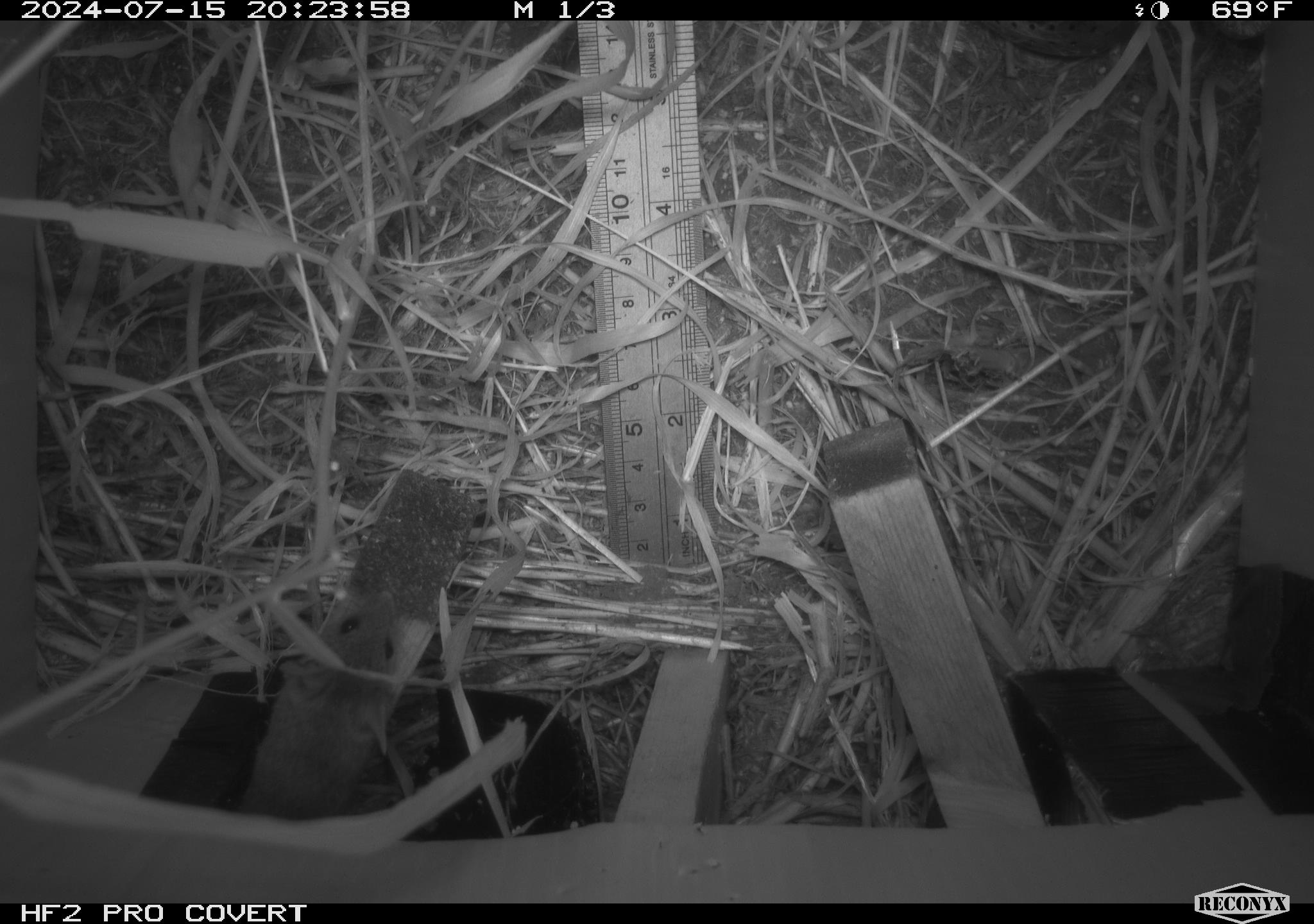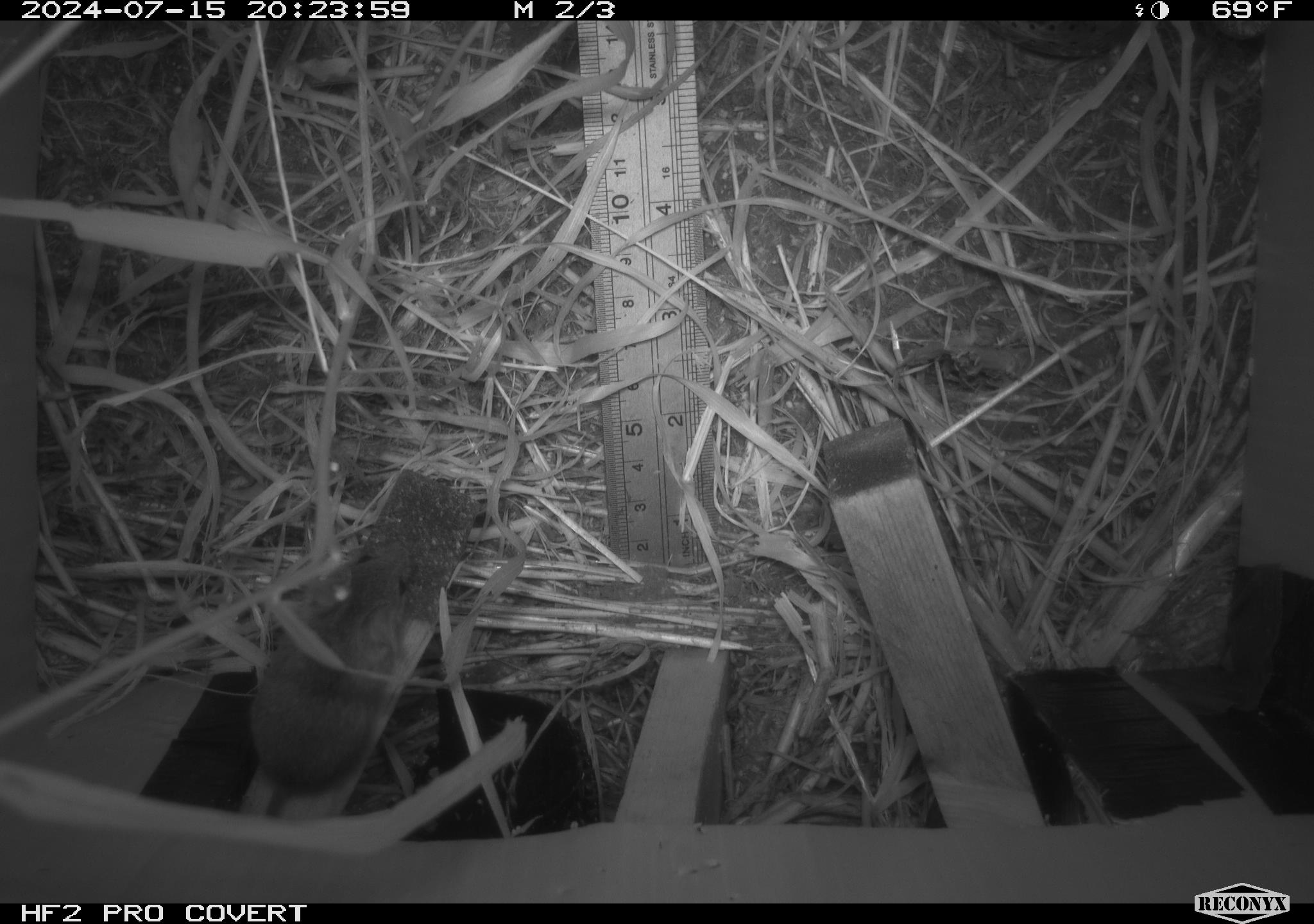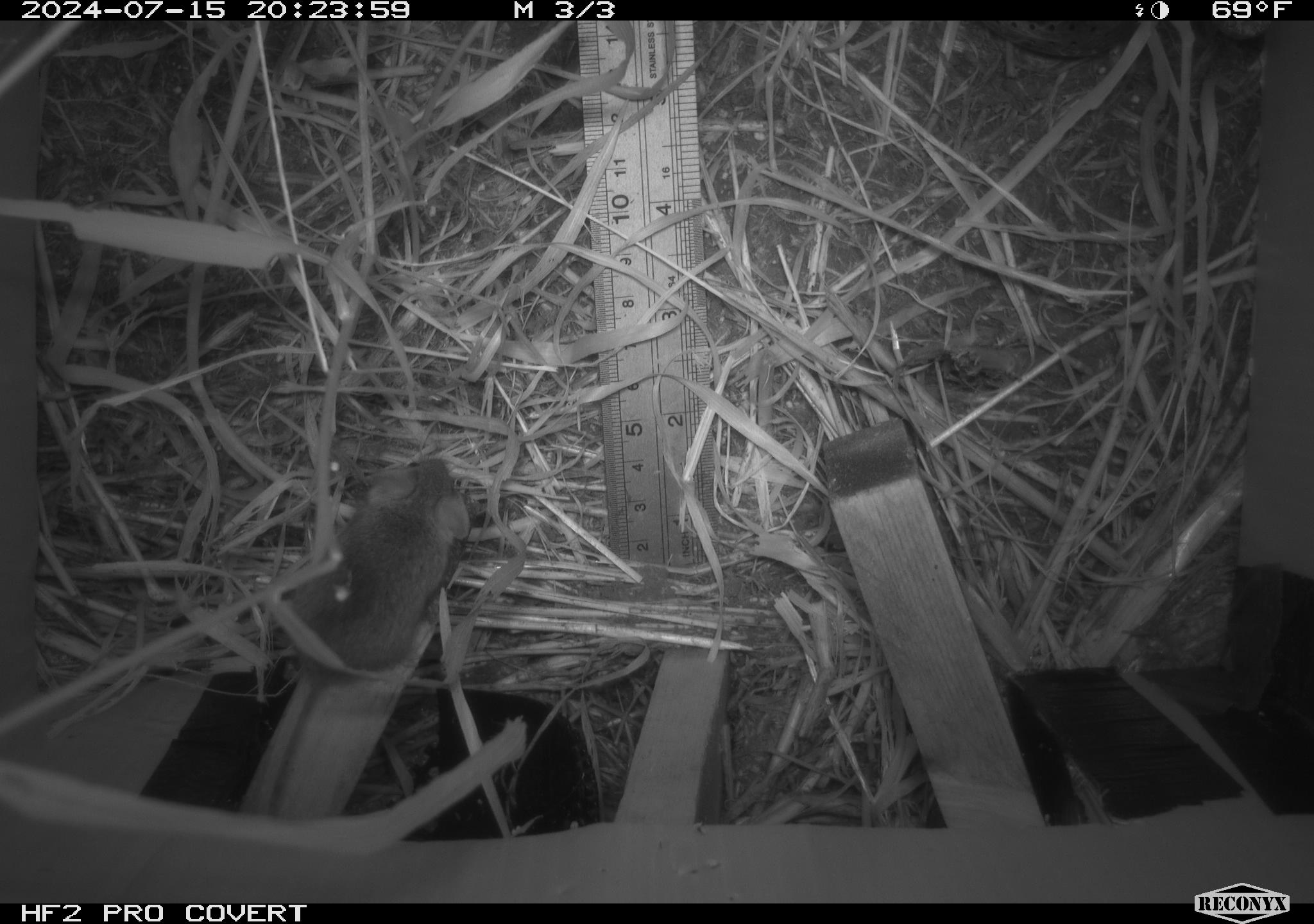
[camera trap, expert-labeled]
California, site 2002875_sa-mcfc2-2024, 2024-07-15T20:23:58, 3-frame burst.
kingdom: Animalia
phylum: Chordata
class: Mammalia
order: Rodentia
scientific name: Rodentia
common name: mouse species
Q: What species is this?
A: Mouse species (Rodentia).